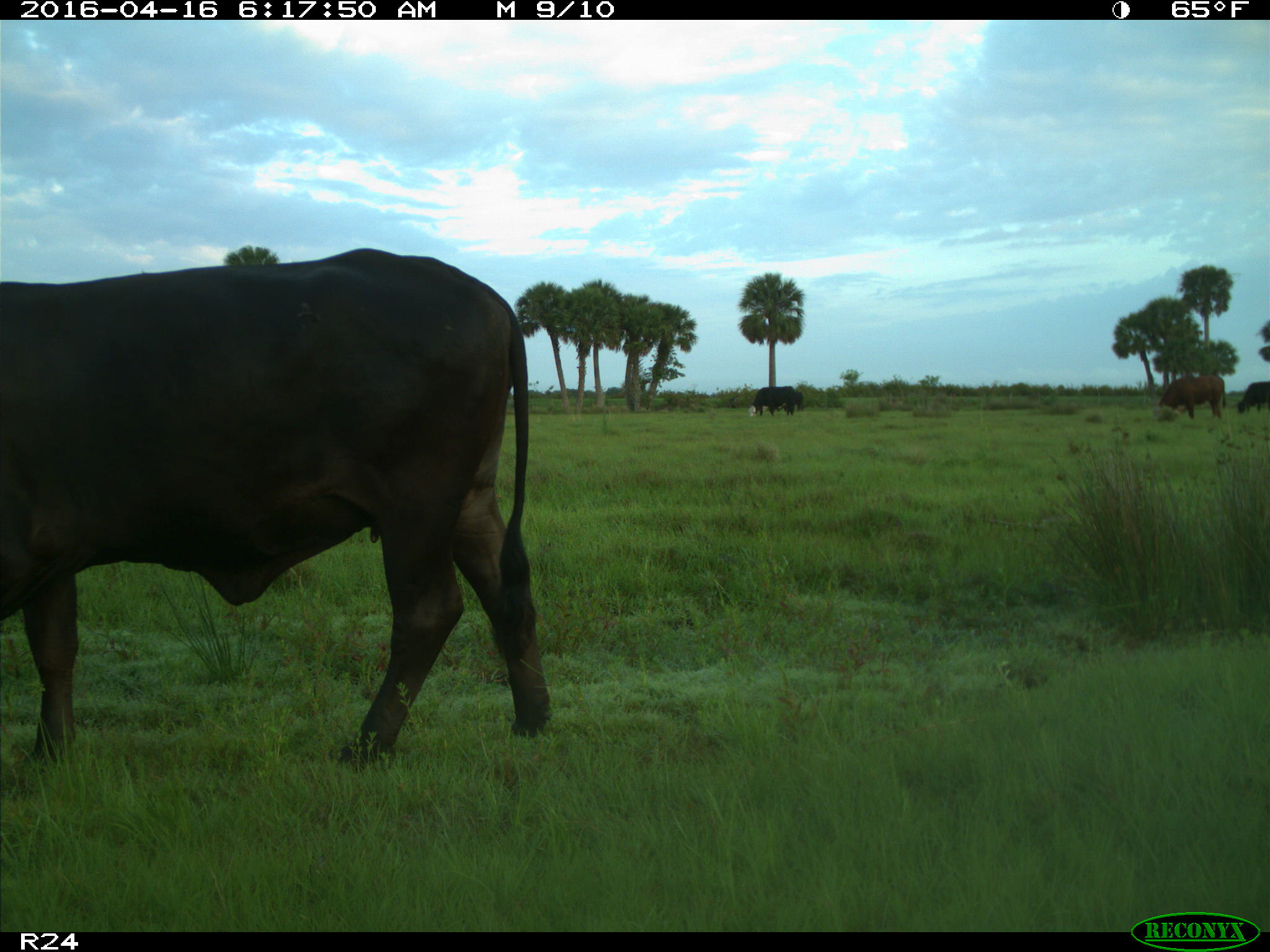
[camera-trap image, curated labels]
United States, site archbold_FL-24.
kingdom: Animalia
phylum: Chordata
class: Mammalia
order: Artiodactyla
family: Bovidae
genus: Bos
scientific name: Bos taurus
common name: domestic cow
Bos taurus (domestic cow).